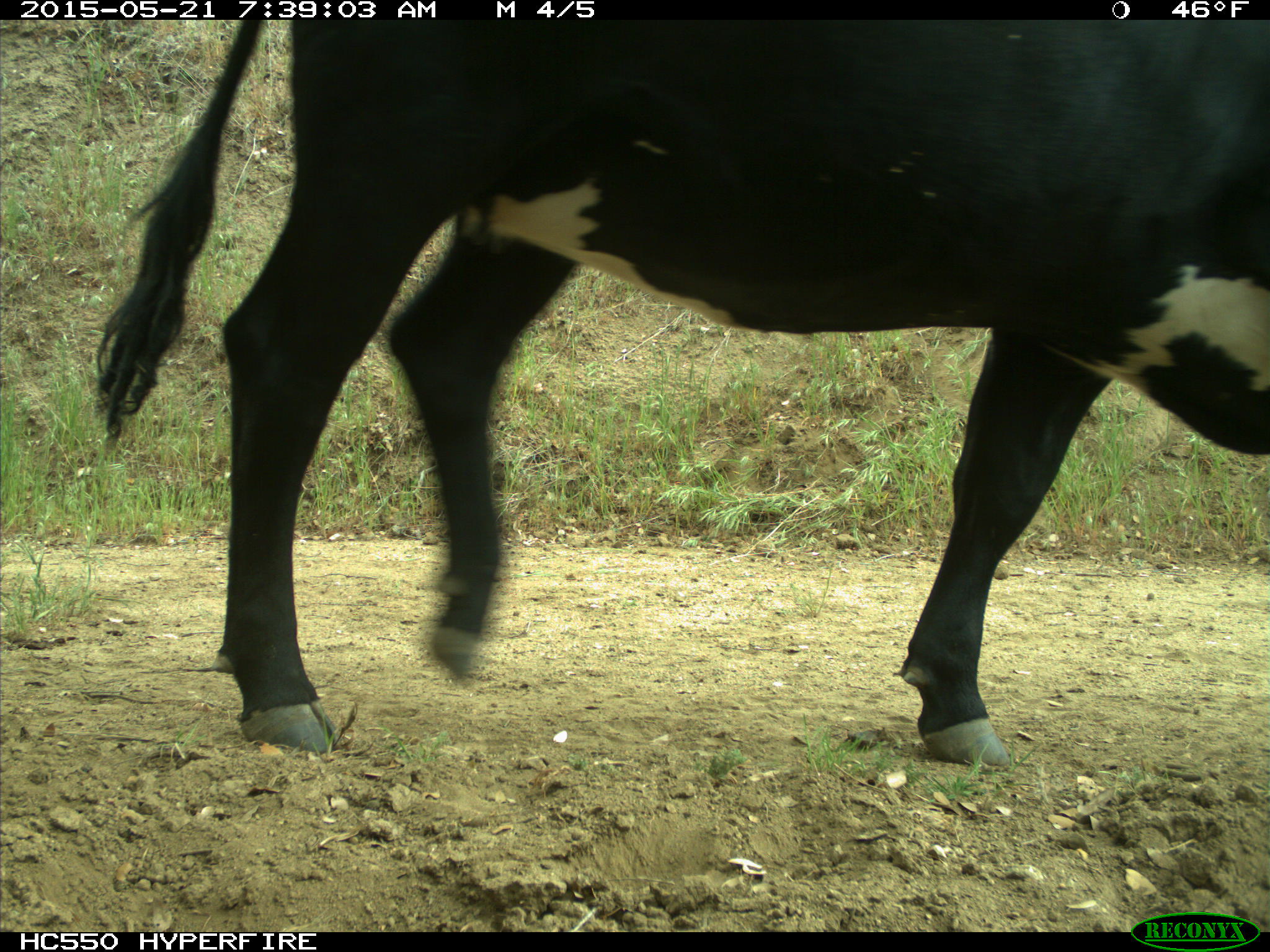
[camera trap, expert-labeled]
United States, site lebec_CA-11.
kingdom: Animalia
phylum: Chordata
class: Mammalia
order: Artiodactyla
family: Bovidae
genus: Bos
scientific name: Bos taurus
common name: domestic cow